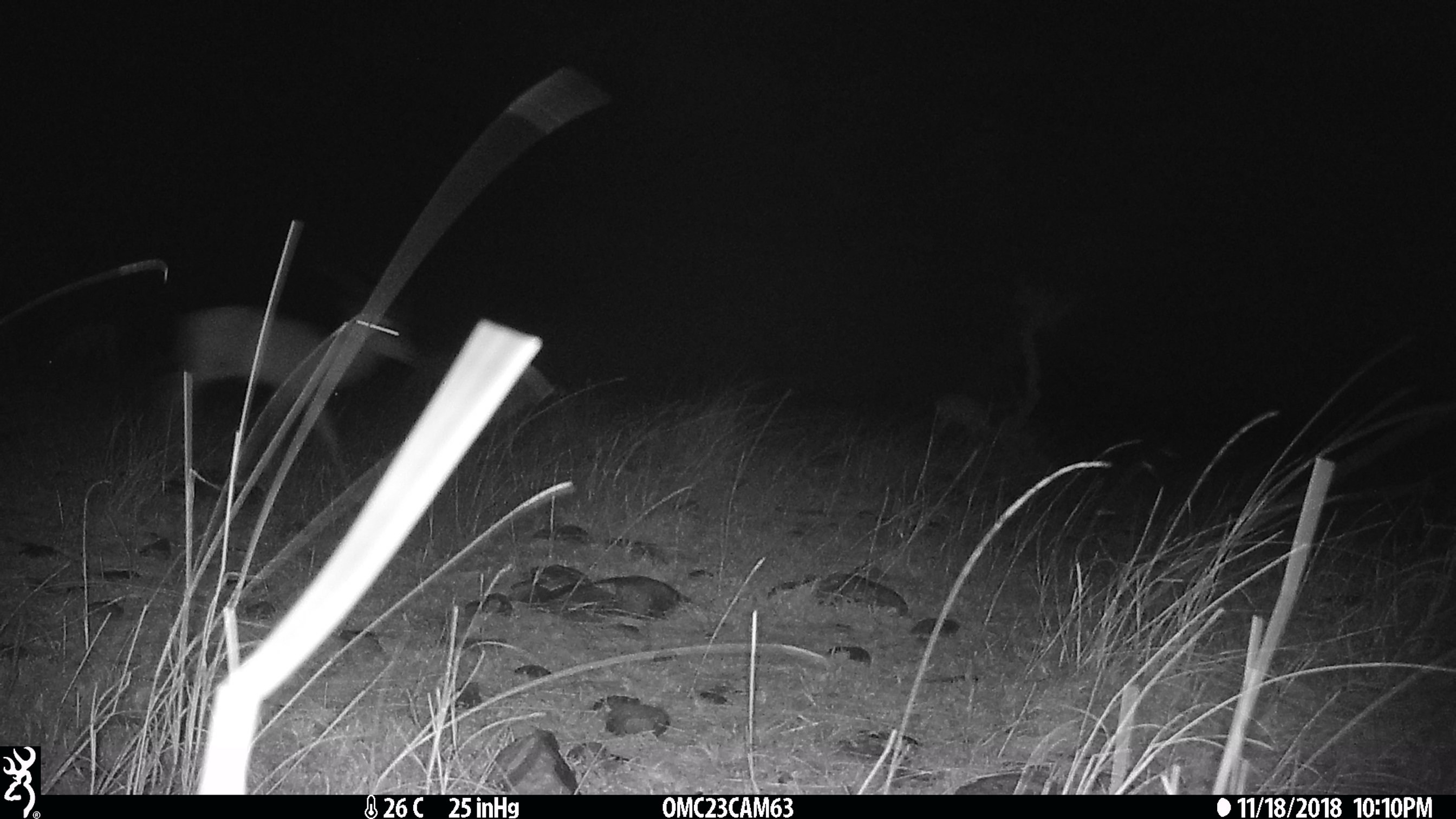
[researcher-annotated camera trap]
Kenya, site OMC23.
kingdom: Animalia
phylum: Chordata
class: Mammalia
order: Artiodactyla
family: Bovidae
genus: Aepyceros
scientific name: Aepyceros melampus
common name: impala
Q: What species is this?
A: Impala (Aepyceros melampus).